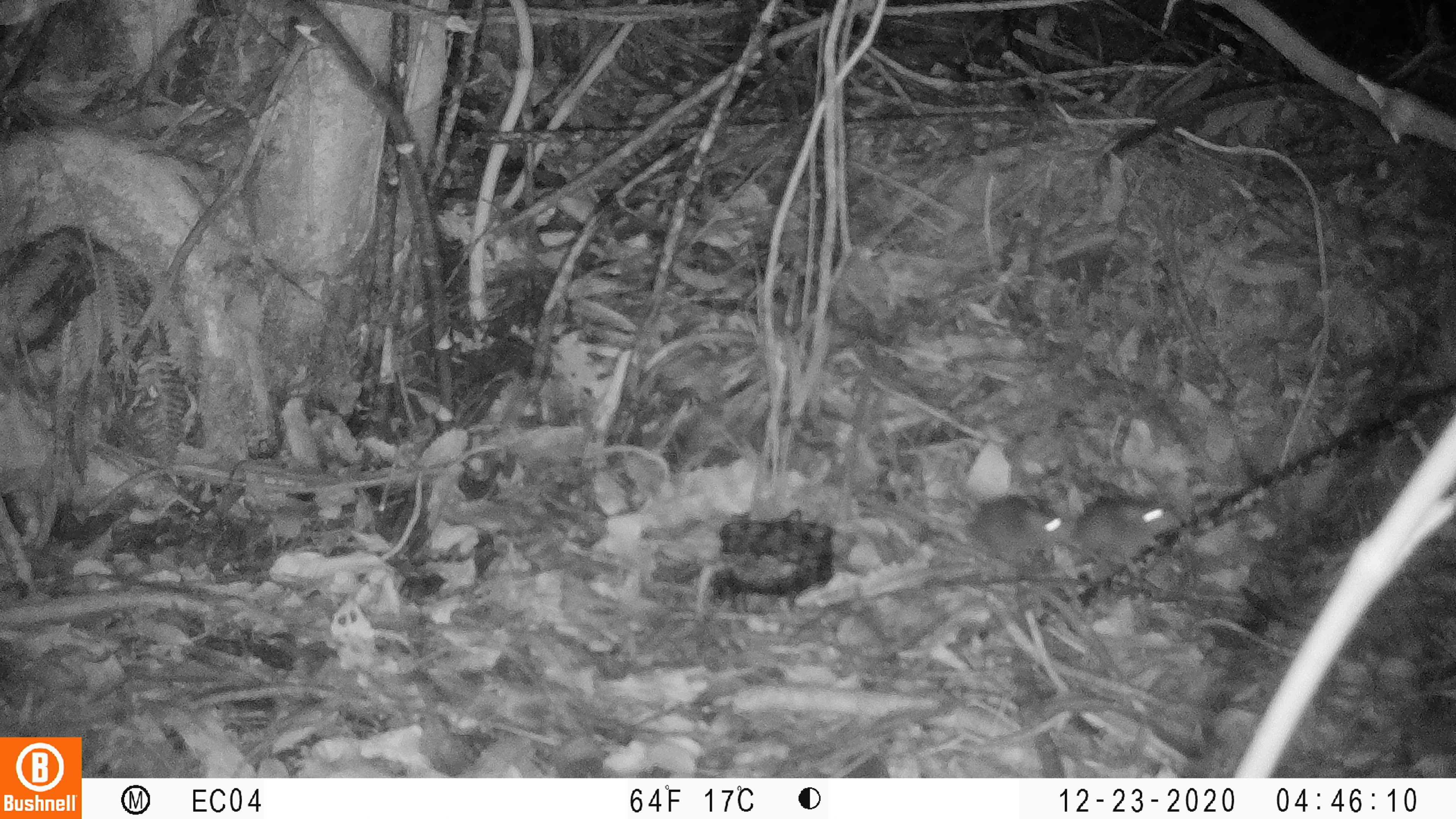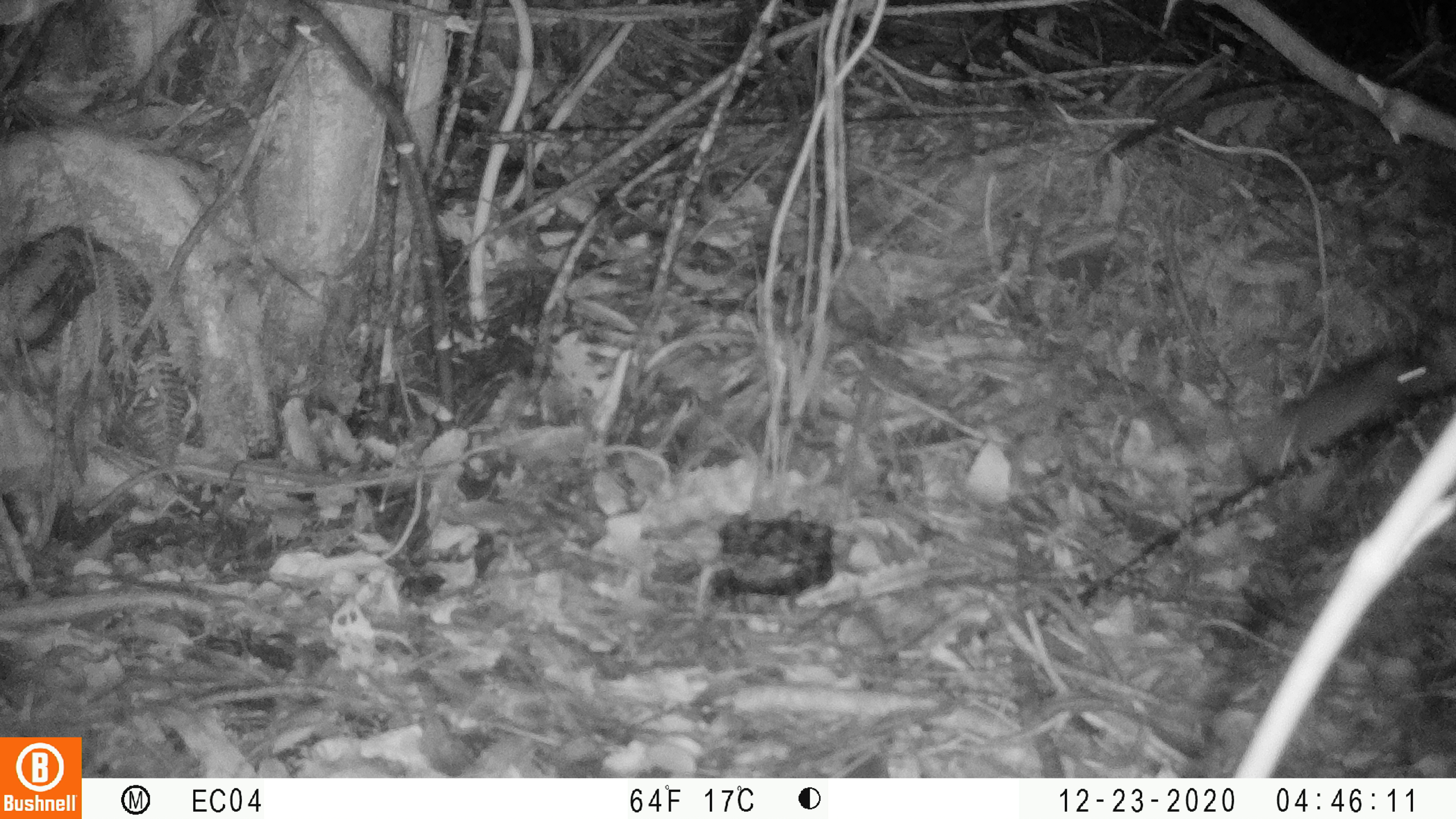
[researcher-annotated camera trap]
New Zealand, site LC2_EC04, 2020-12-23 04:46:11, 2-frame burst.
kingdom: Animalia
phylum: Chordata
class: Mammalia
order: Rodentia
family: Muridae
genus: Mus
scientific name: Mus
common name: mouse